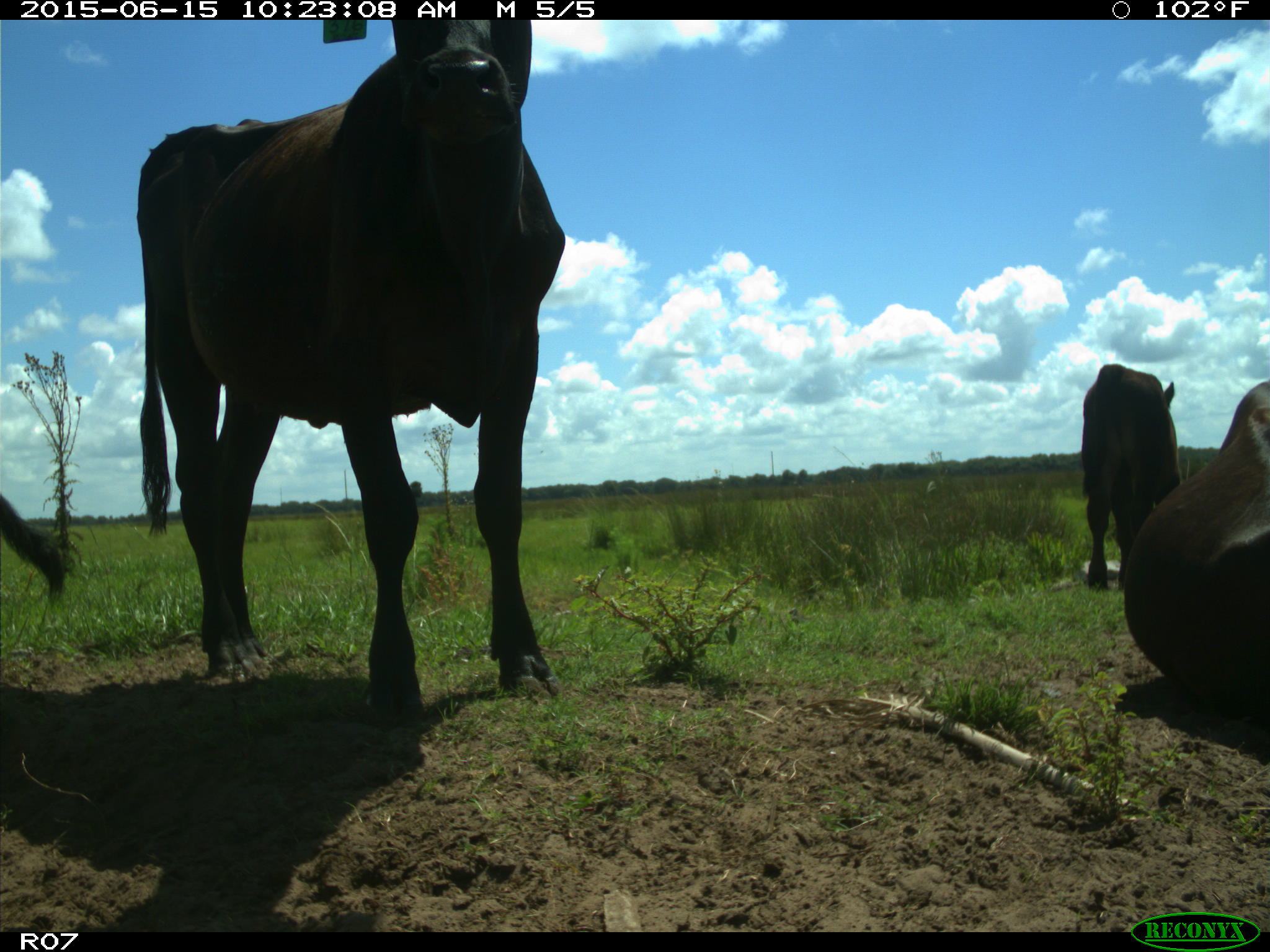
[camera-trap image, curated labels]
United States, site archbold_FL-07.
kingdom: Animalia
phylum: Chordata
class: Mammalia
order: Artiodactyla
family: Bovidae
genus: Bos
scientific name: Bos taurus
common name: domestic cow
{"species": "Bos taurus (domestic cow)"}